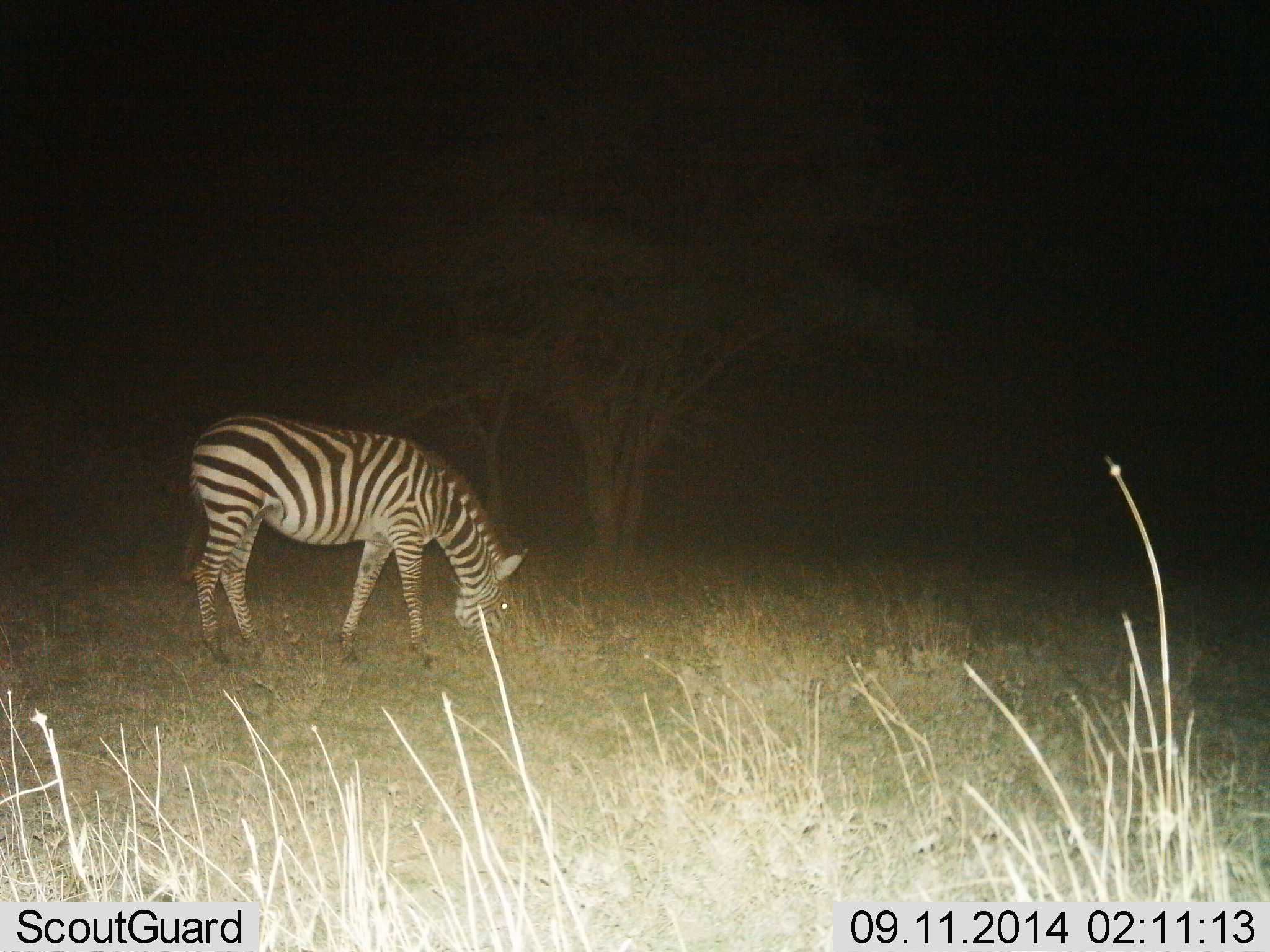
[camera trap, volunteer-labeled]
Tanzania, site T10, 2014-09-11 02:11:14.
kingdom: Animalia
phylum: Chordata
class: Mammalia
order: Perissodactyla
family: Equidae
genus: Equus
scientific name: Equus quagga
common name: plains zebra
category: zebra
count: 1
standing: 50%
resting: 0%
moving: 0%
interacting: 0%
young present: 0%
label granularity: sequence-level